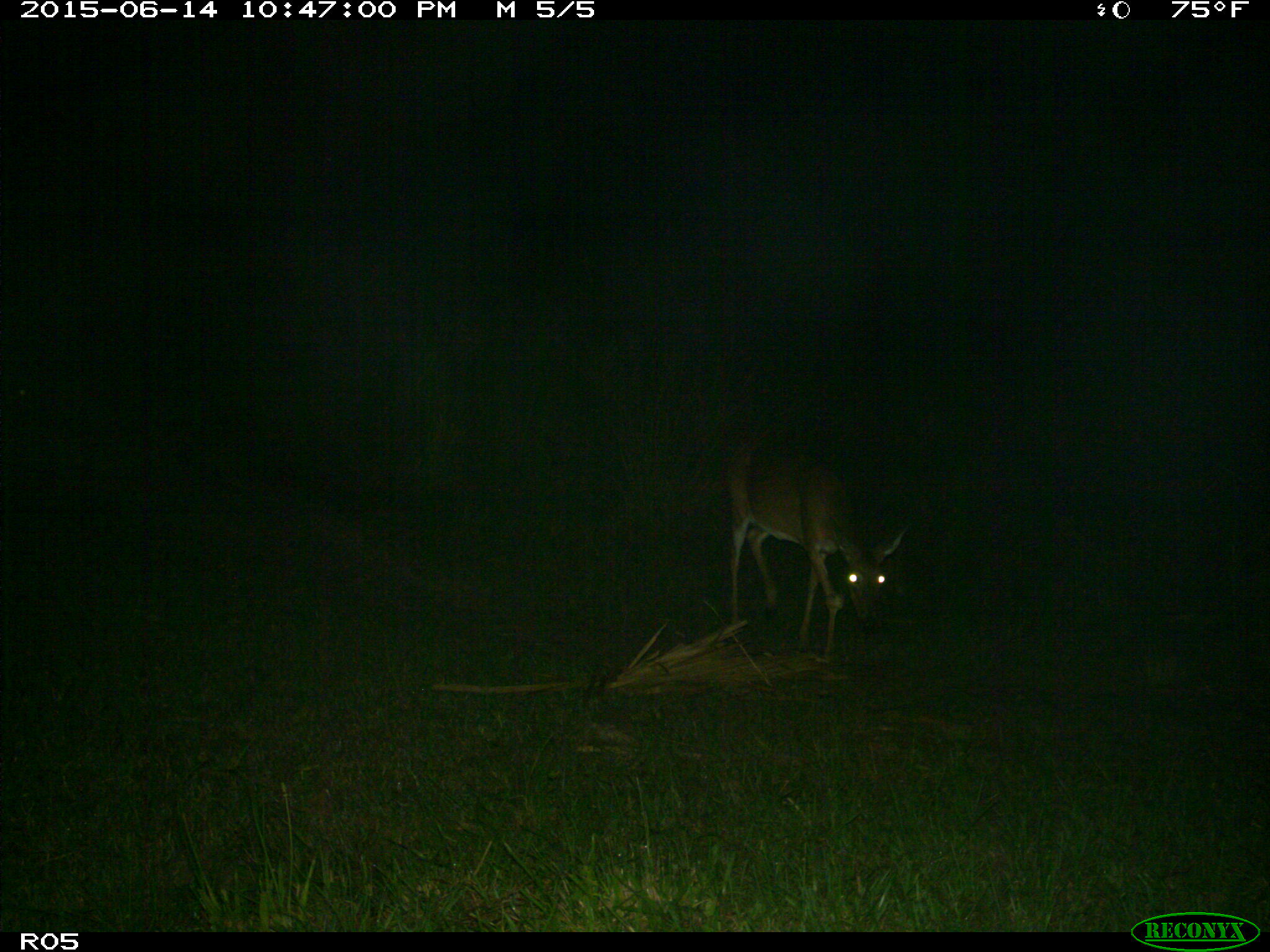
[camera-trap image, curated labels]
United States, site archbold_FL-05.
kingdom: Animalia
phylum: Chordata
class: Mammalia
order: Artiodactyla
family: Cervidae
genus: Odocoileus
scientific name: Odocoileus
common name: deer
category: unidentified deer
Unidentified deer (deer) (Odocoileus).